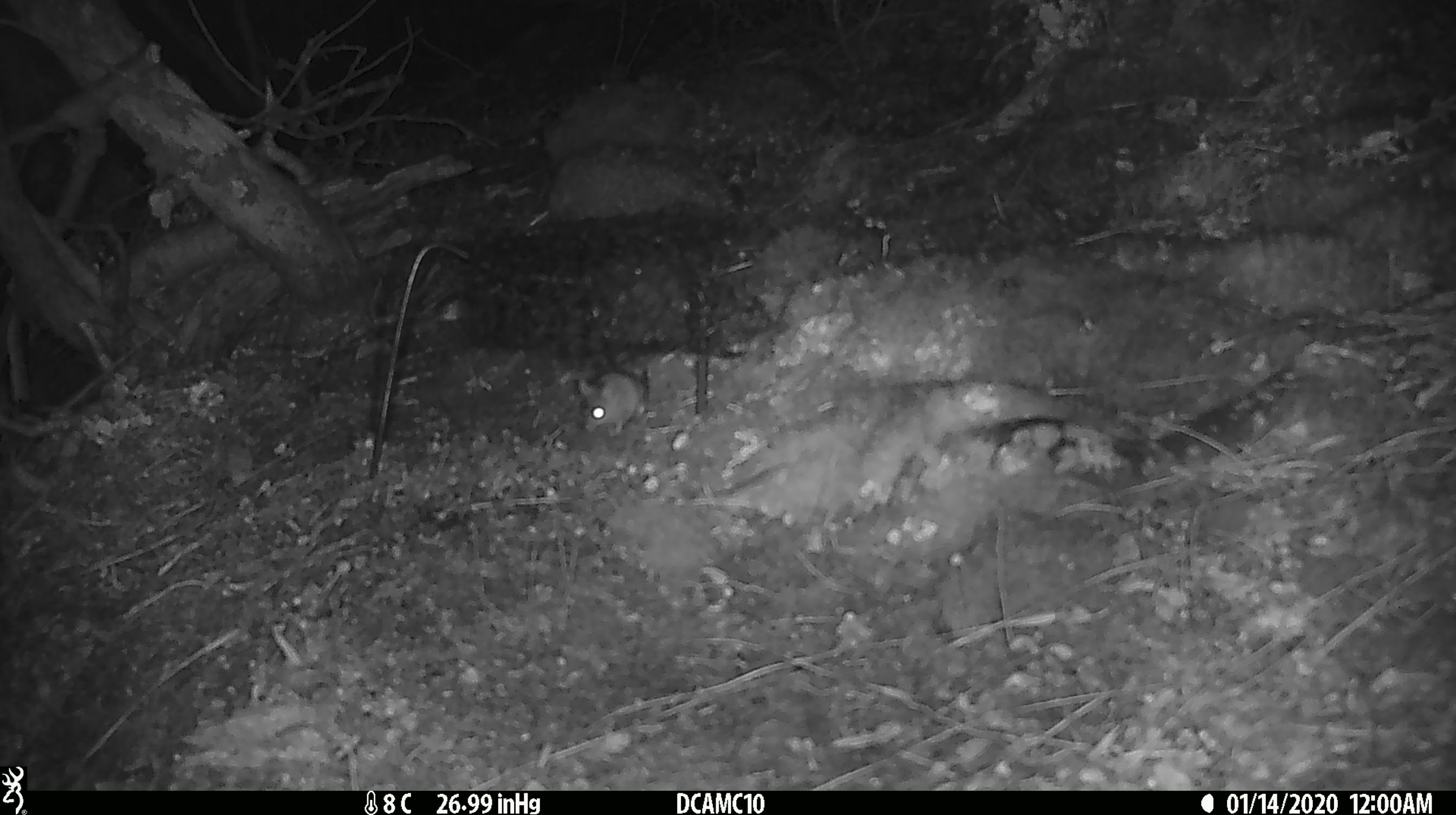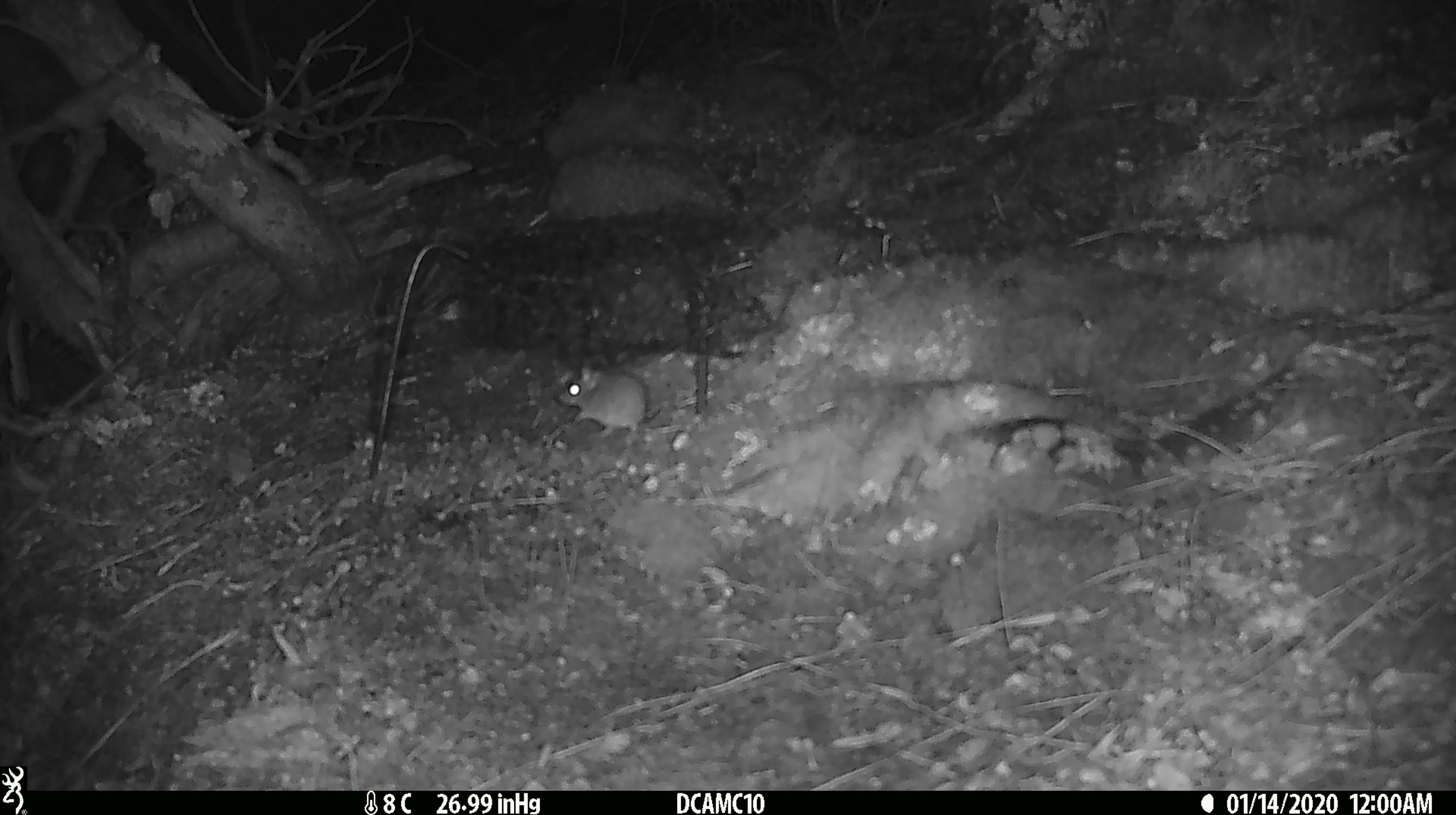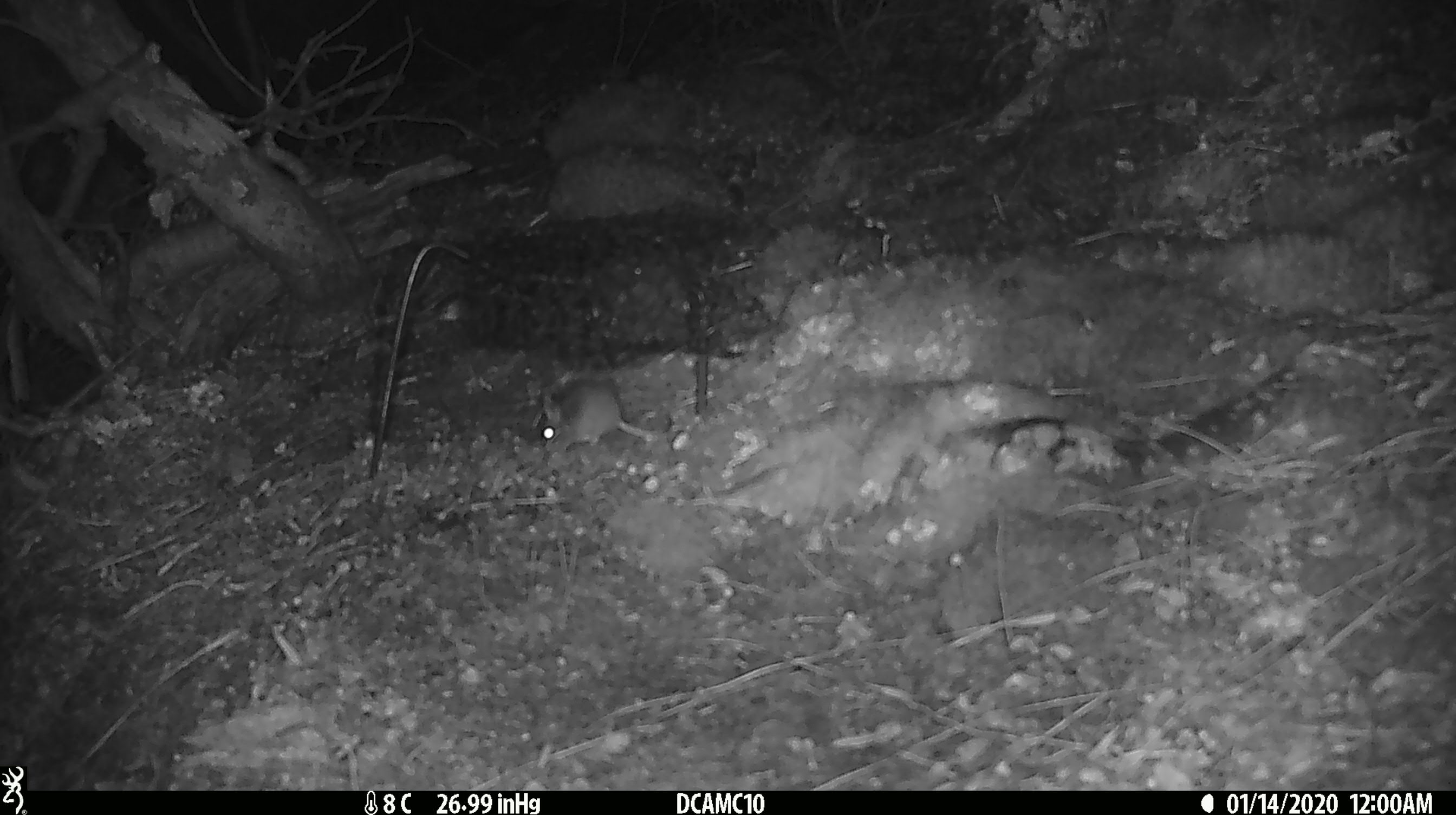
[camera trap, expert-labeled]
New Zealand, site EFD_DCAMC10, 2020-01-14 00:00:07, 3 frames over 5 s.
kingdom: Animalia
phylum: Chordata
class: Mammalia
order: Rodentia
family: Muridae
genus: Mus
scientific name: Mus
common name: mouse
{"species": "mouse (Mus)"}